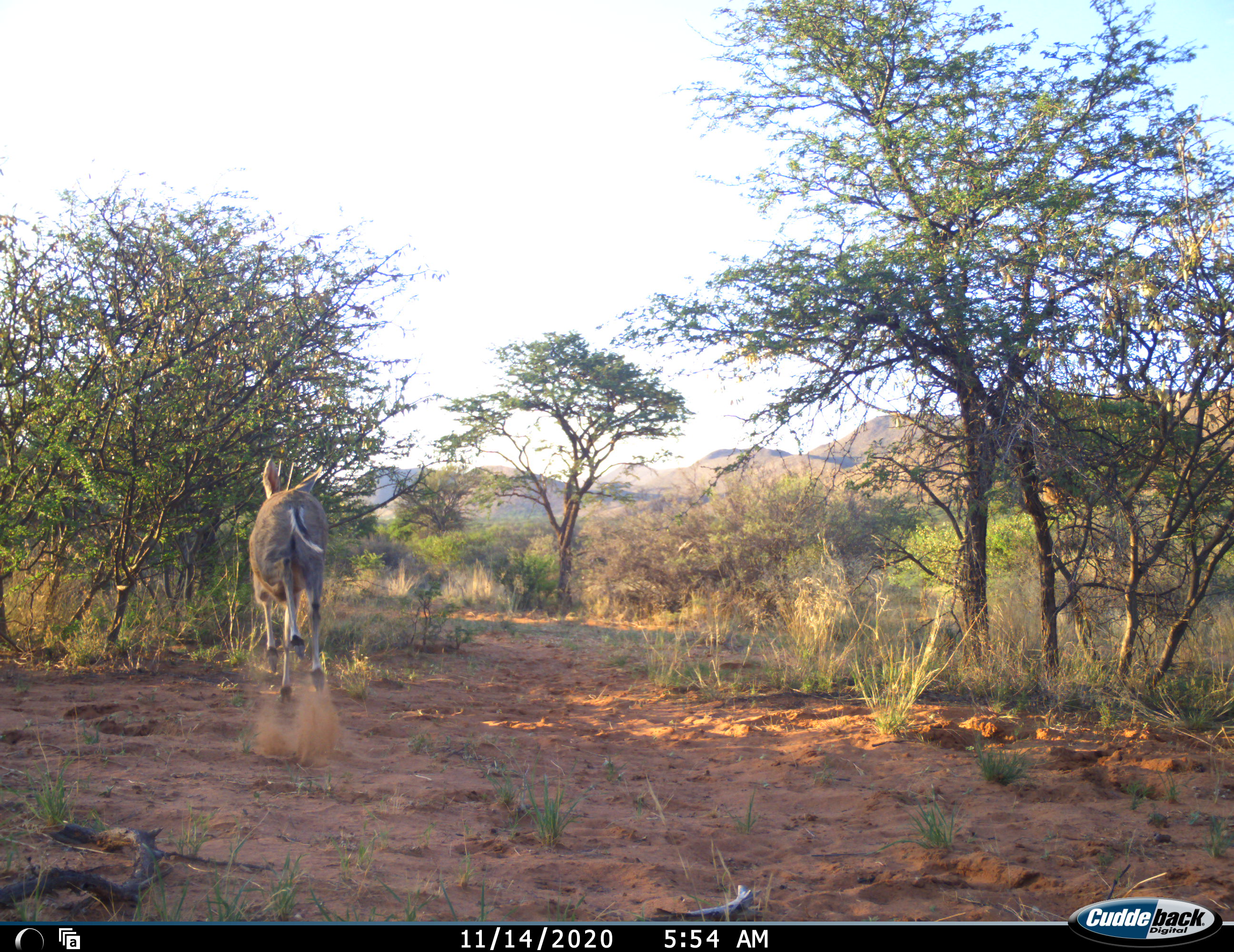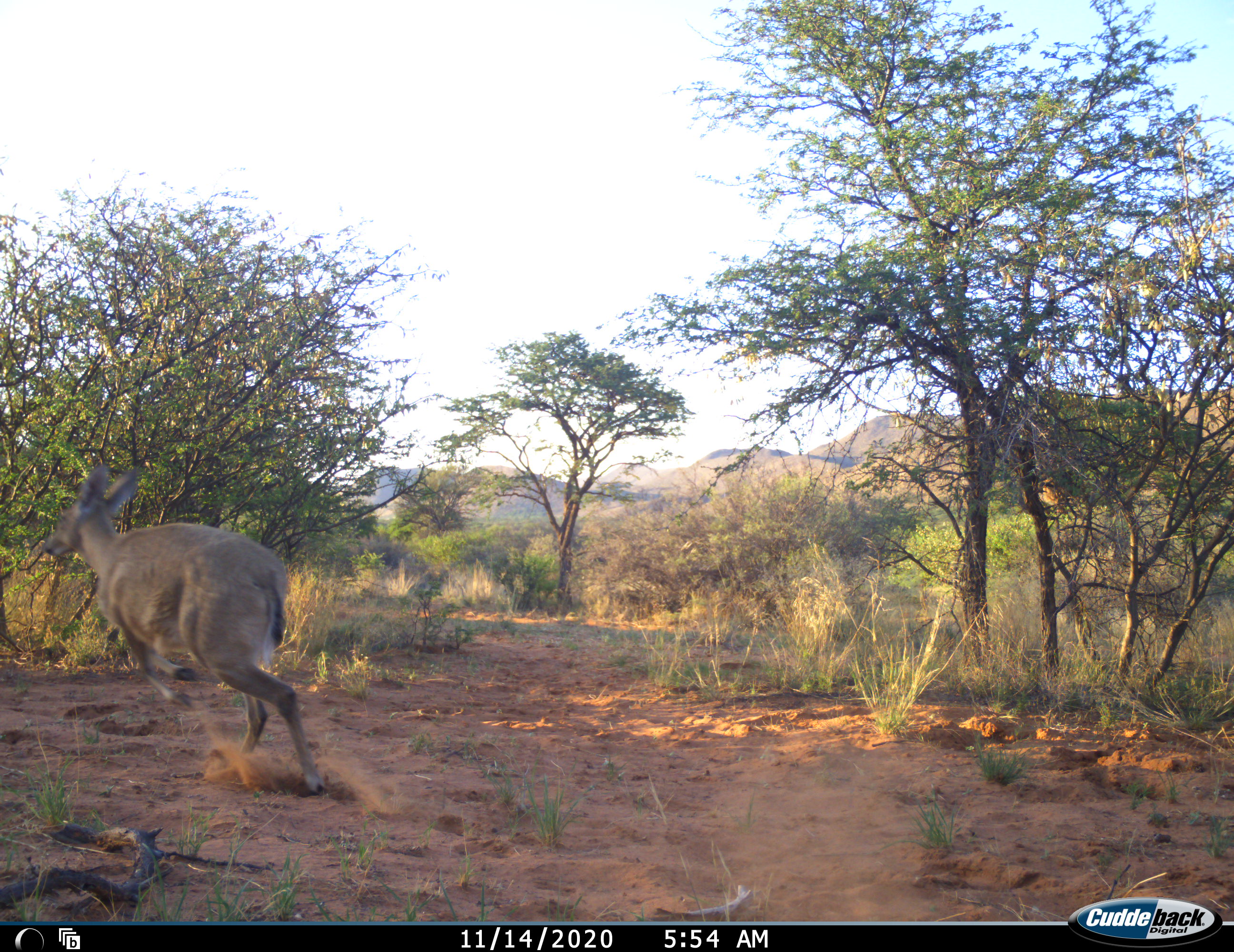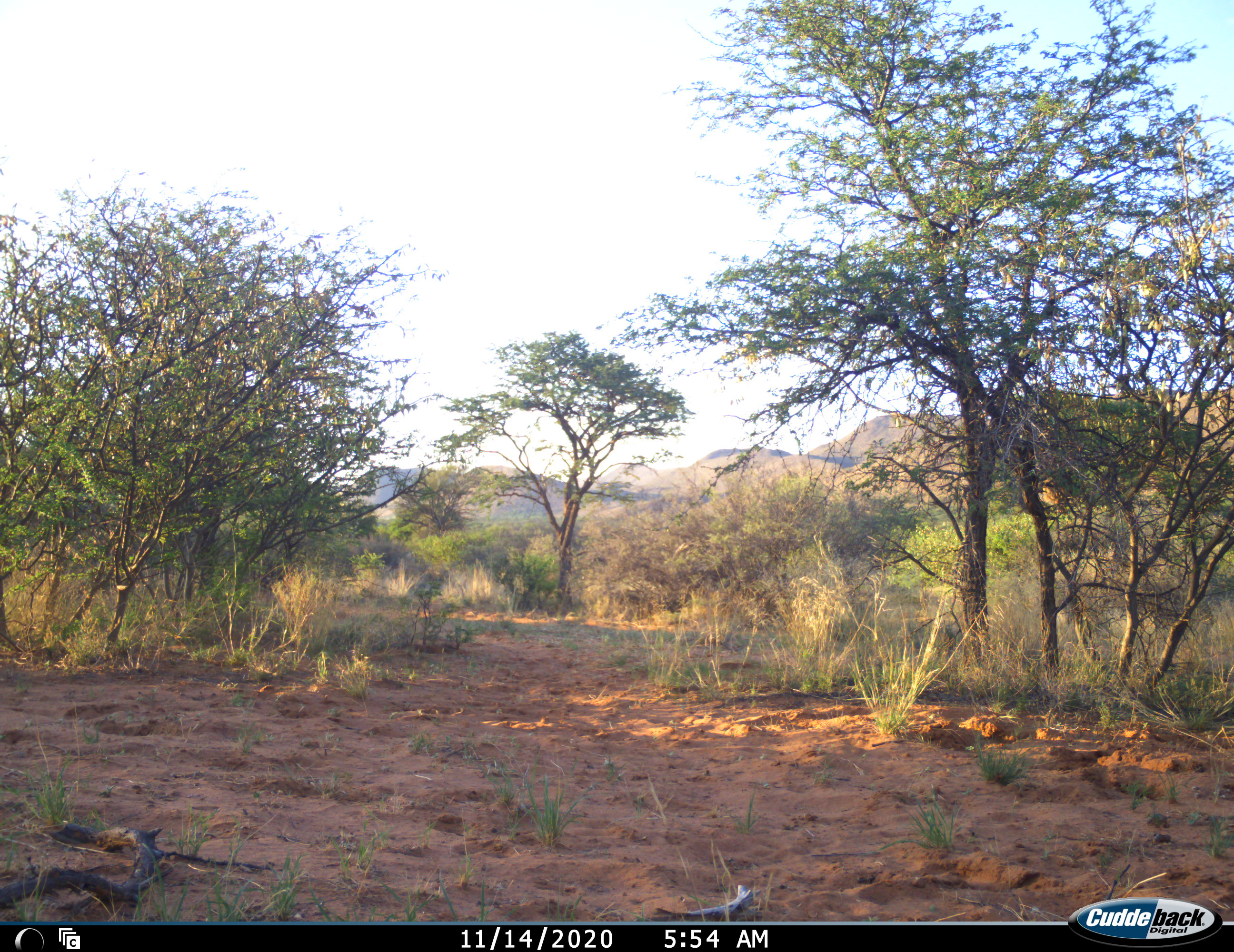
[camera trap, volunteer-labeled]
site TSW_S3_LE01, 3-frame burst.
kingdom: Animalia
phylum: Chordata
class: Mammalia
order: Artiodactyla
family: Bovidae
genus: Sylvicapra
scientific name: Sylvicapra grimmia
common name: common duiker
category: duikercommongrey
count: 1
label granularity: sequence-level